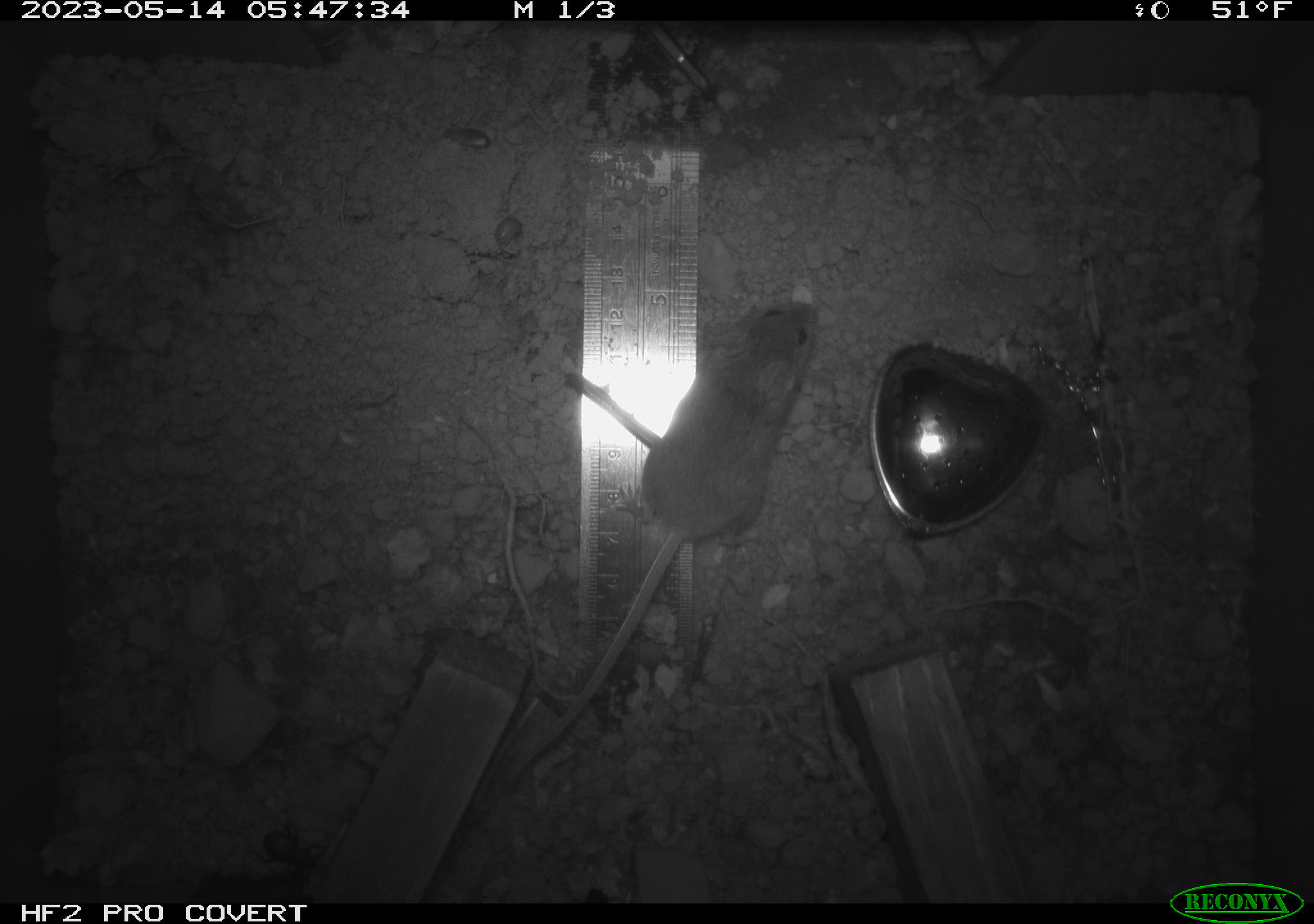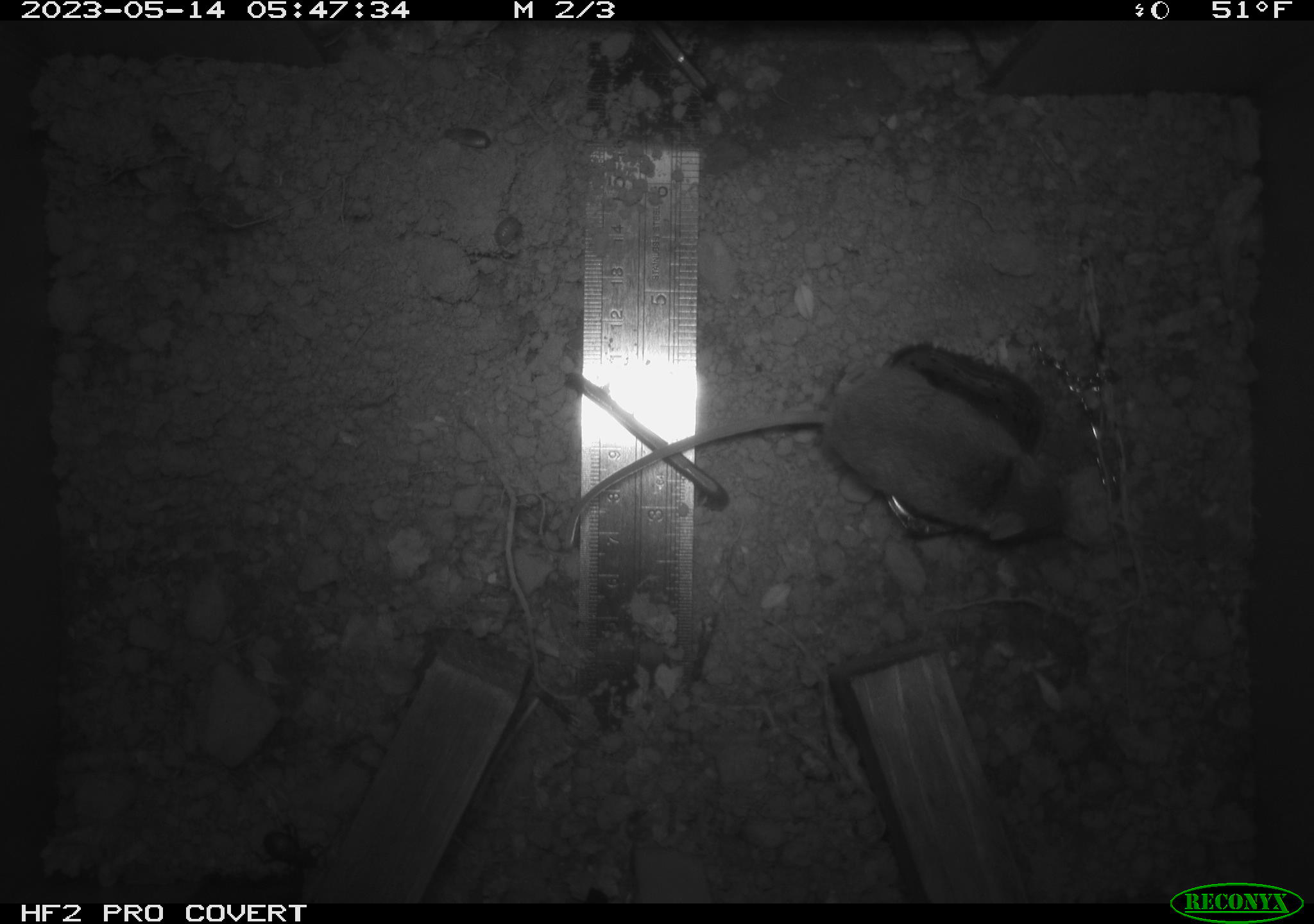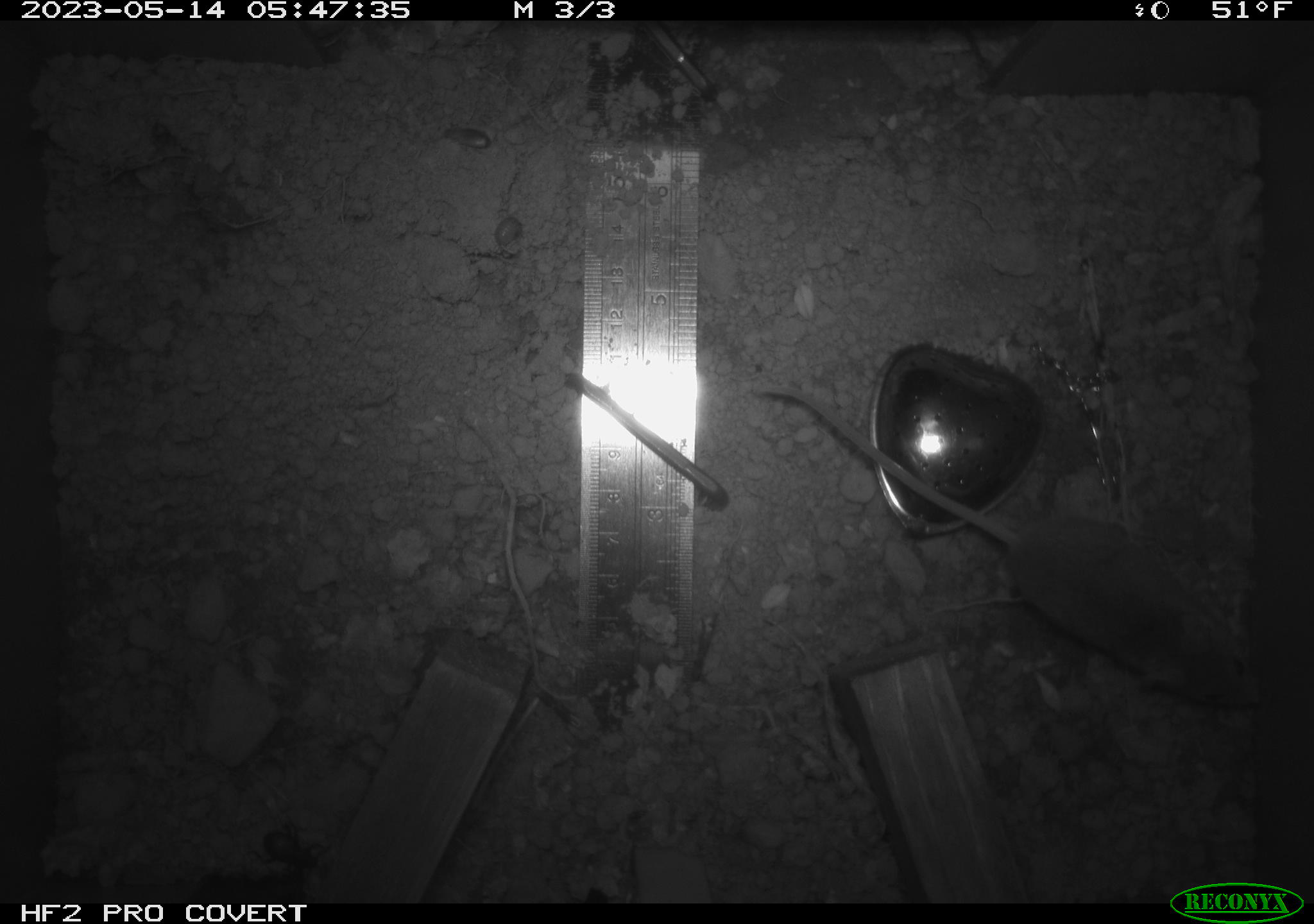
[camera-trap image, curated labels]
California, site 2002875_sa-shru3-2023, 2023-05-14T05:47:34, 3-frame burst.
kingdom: Animalia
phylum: Chordata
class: Mammalia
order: Rodentia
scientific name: Rodentia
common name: mouse species